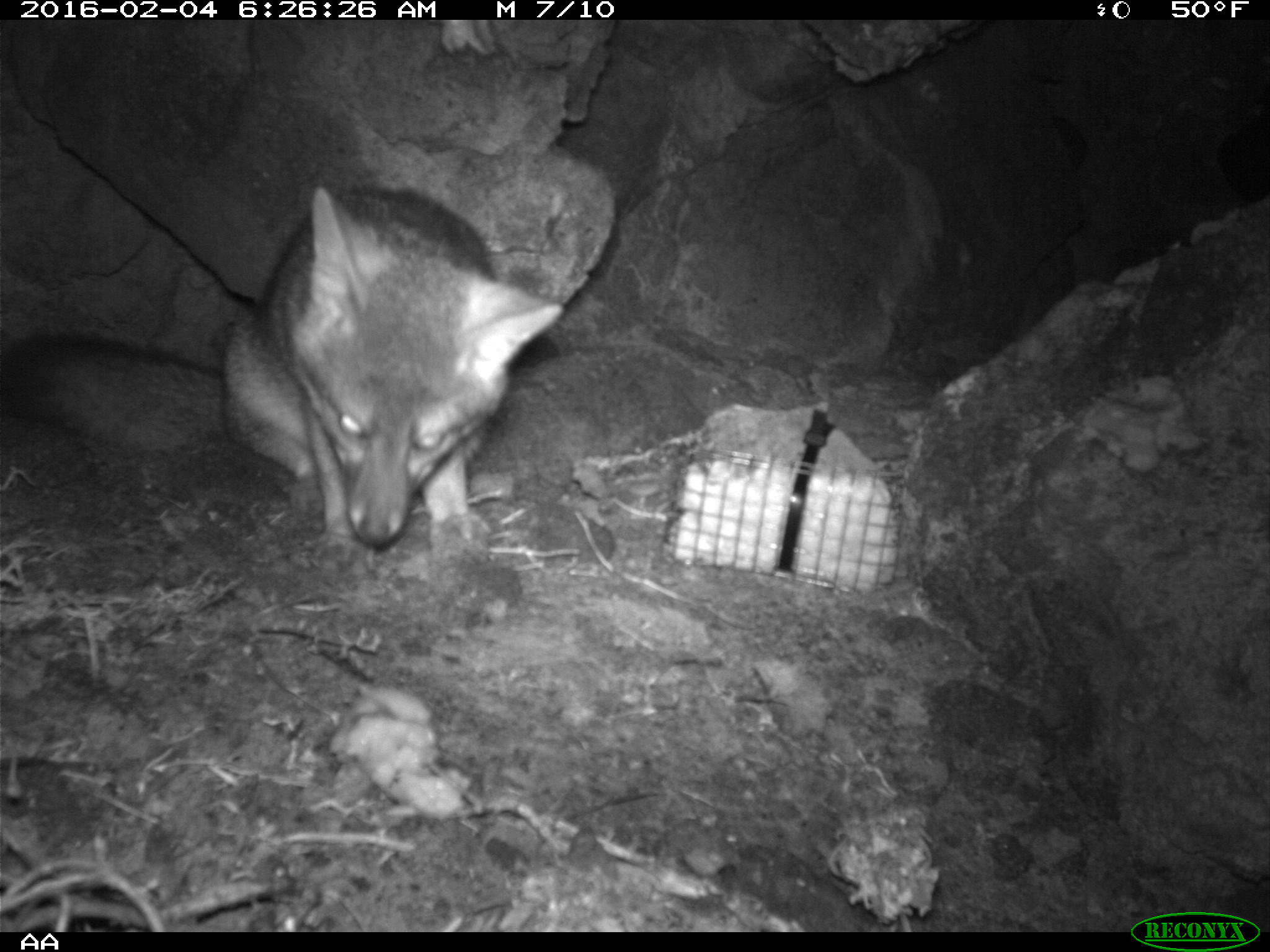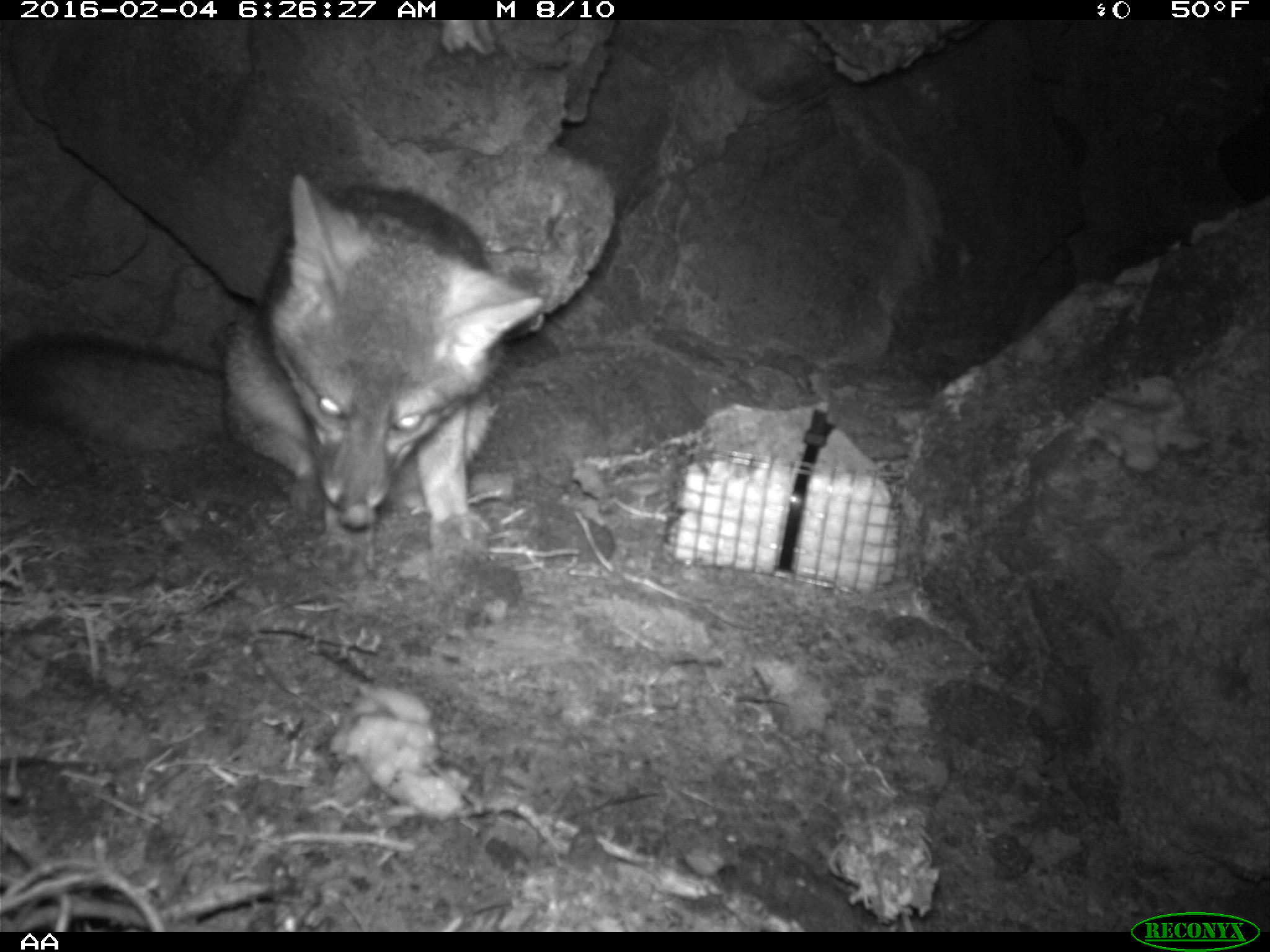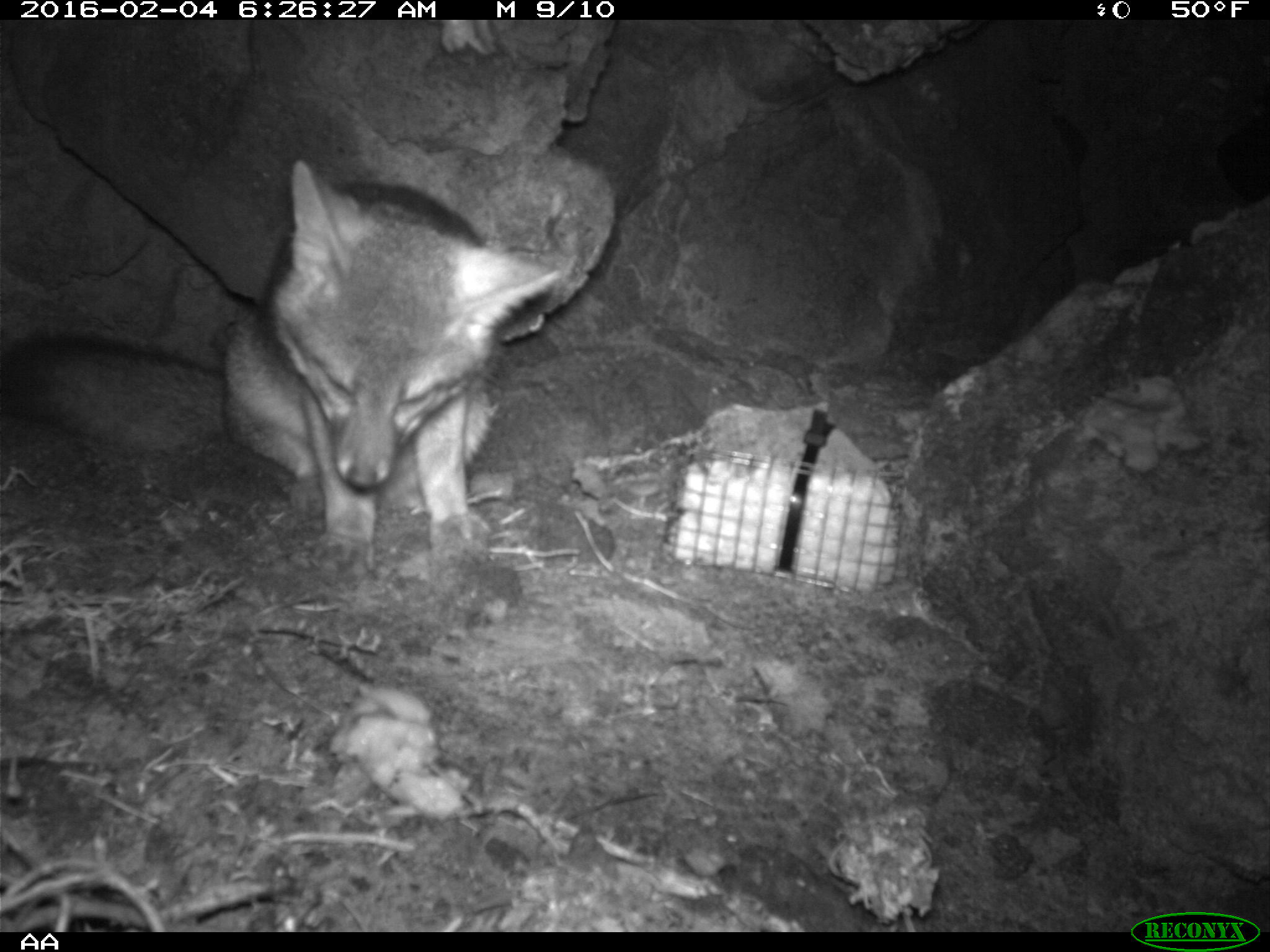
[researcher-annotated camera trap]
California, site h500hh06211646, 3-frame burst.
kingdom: Animalia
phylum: Chordata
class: Mammalia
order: Carnivora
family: Canidae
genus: Urocyon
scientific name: Urocyon littoralis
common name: island fox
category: fox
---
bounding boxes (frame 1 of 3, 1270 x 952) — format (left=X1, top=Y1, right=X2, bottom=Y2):
fox: (left=0, top=186, right=562, bottom=570)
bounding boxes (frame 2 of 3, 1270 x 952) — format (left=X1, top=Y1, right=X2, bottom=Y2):
fox: (left=0, top=178, right=536, bottom=591)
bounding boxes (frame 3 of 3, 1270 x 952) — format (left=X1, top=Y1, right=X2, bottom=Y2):
fox: (left=0, top=162, right=560, bottom=574)